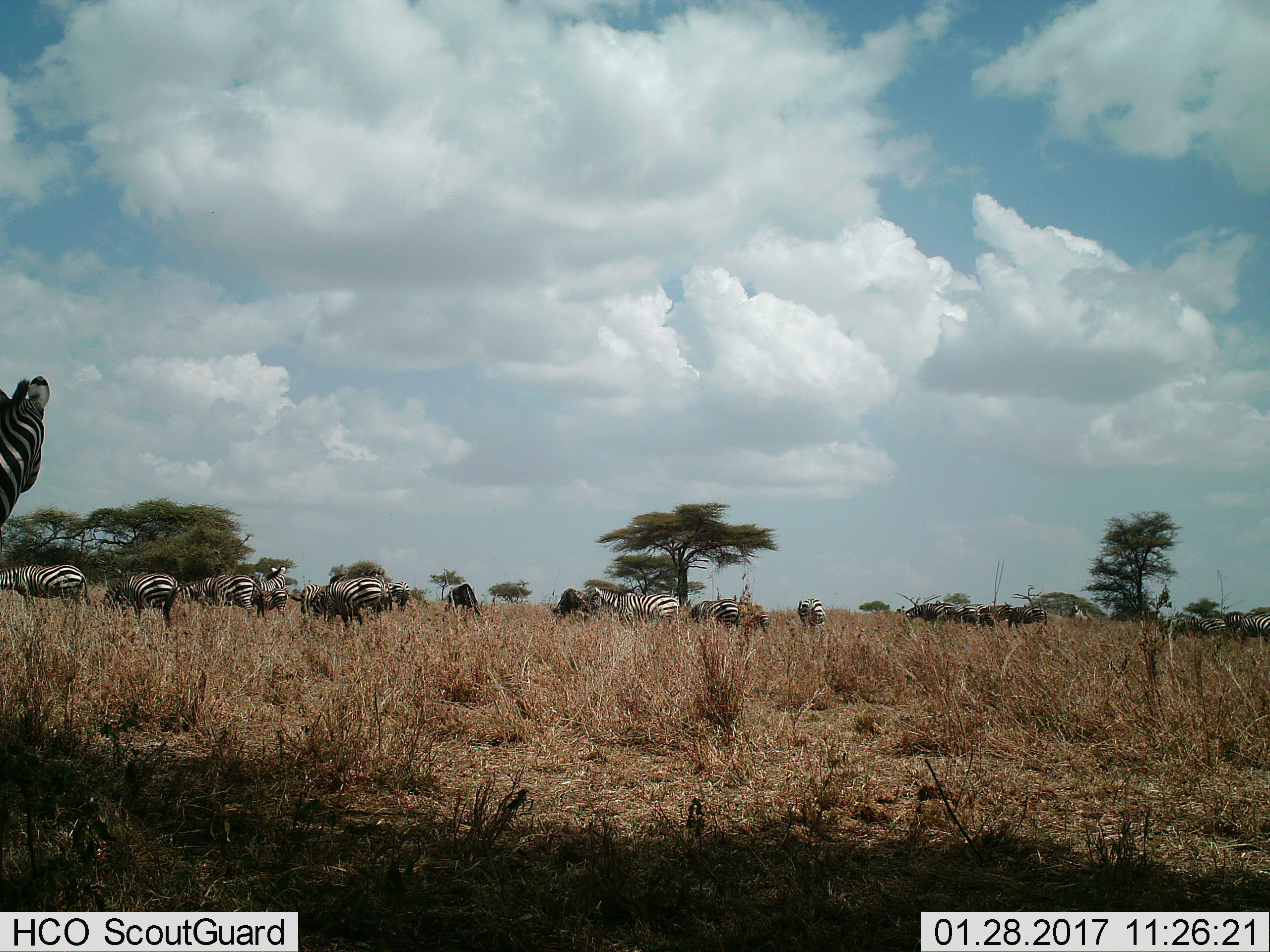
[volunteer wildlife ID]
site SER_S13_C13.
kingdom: Animalia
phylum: Chordata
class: Mammalia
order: Perissodactyla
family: Equidae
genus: Equus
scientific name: Equus quagga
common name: plains zebra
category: zebraplains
Zebraplains (plains zebra) (Equus quagga), count 11-50. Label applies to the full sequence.